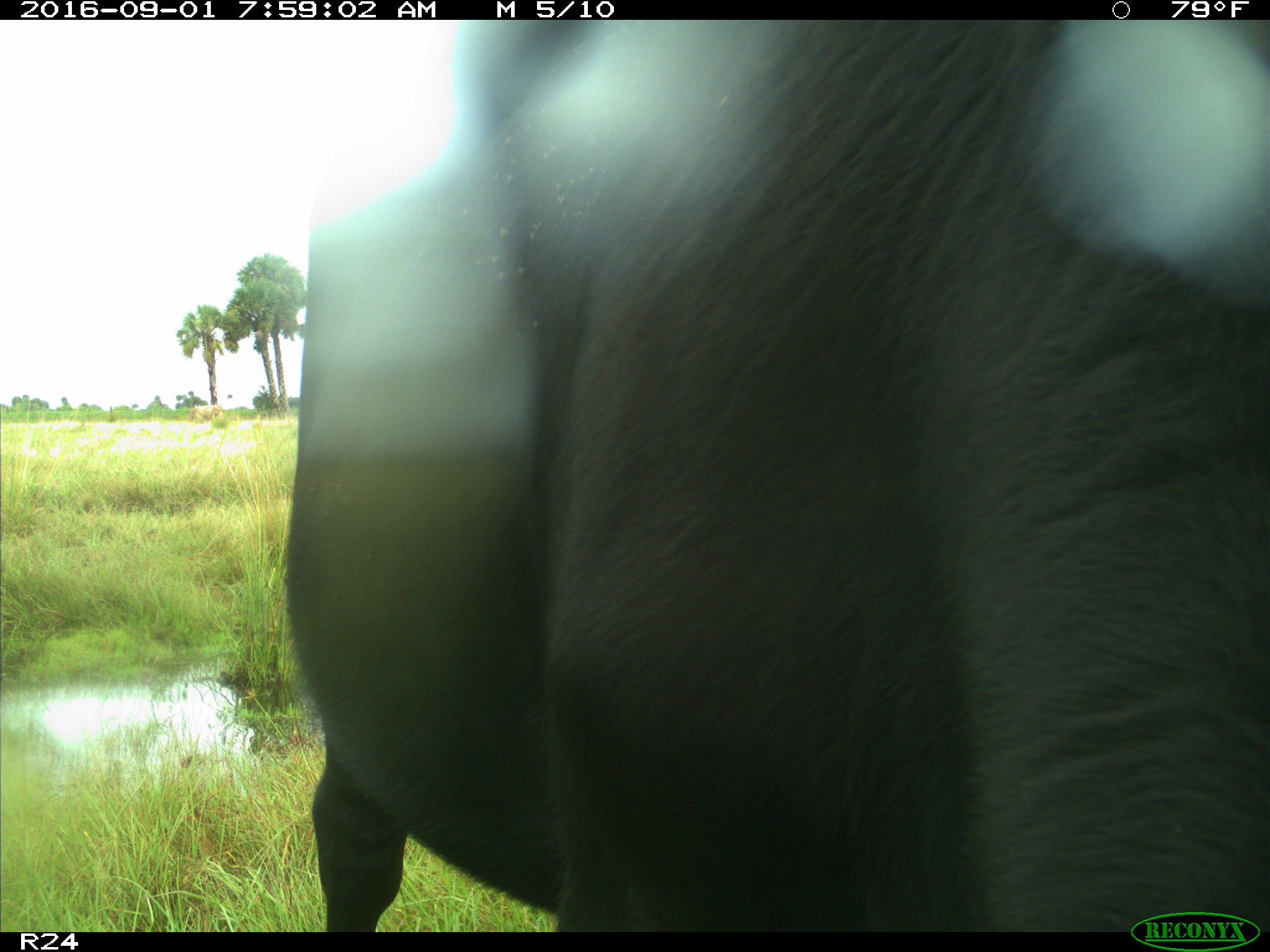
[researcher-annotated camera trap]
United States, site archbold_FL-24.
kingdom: Animalia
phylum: Chordata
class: Mammalia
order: Artiodactyla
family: Bovidae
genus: Bos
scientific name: Bos taurus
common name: domestic cow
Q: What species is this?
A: Bos taurus (domestic cow).